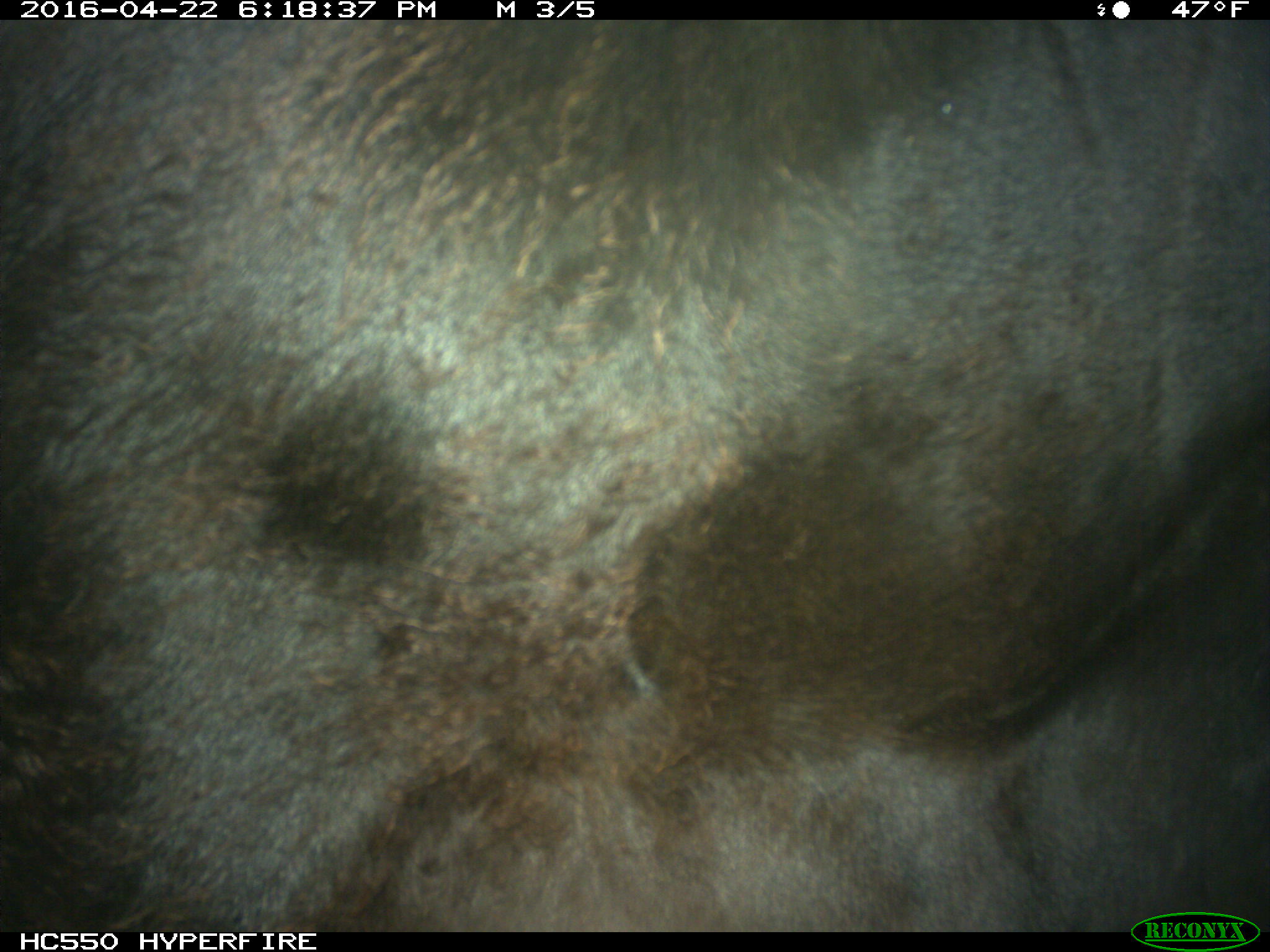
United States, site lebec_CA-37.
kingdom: Animalia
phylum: Chordata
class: Mammalia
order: Artiodactyla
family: Bovidae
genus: Bos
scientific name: Bos taurus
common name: domestic cow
Bos taurus (domestic cow).